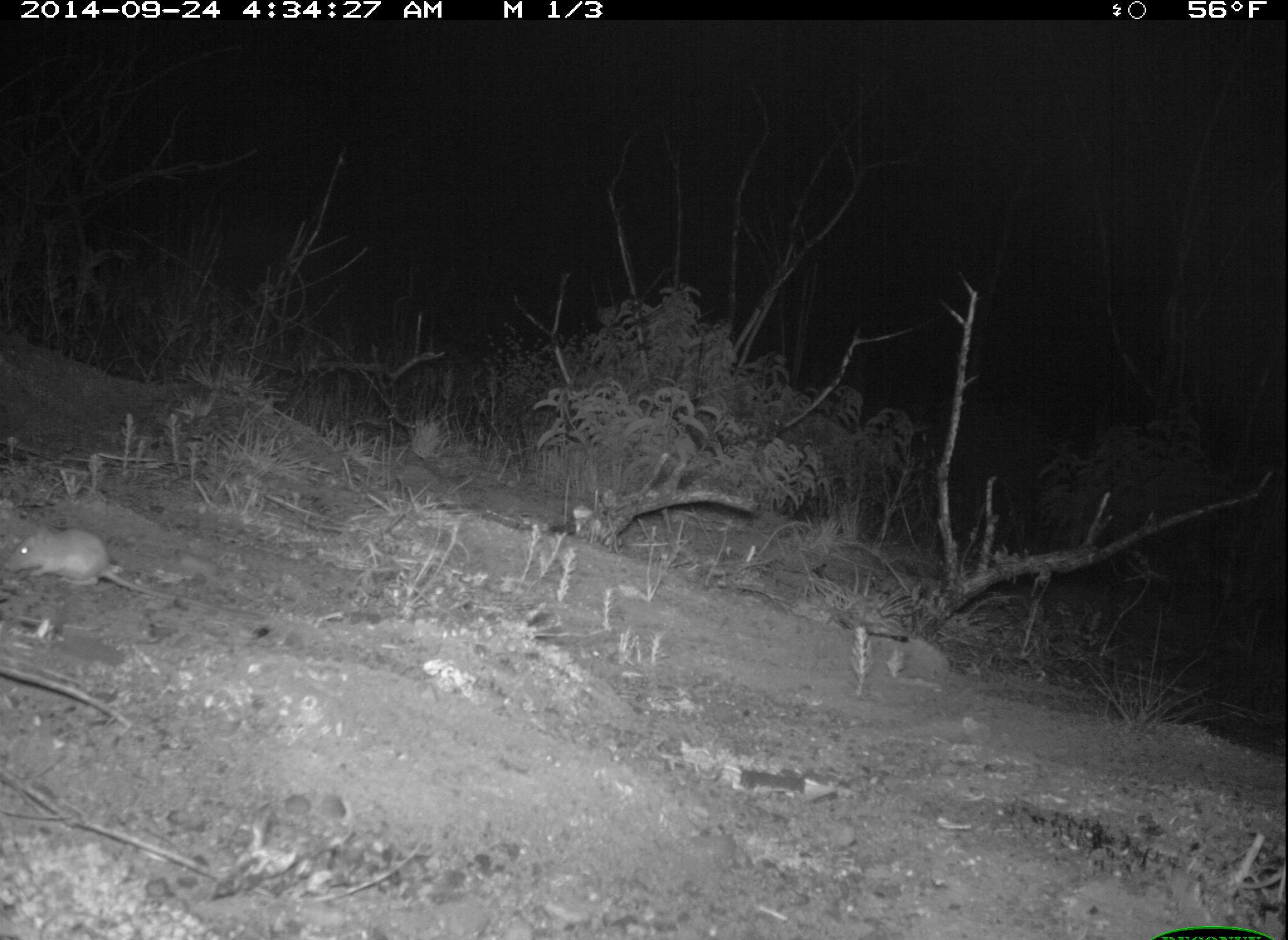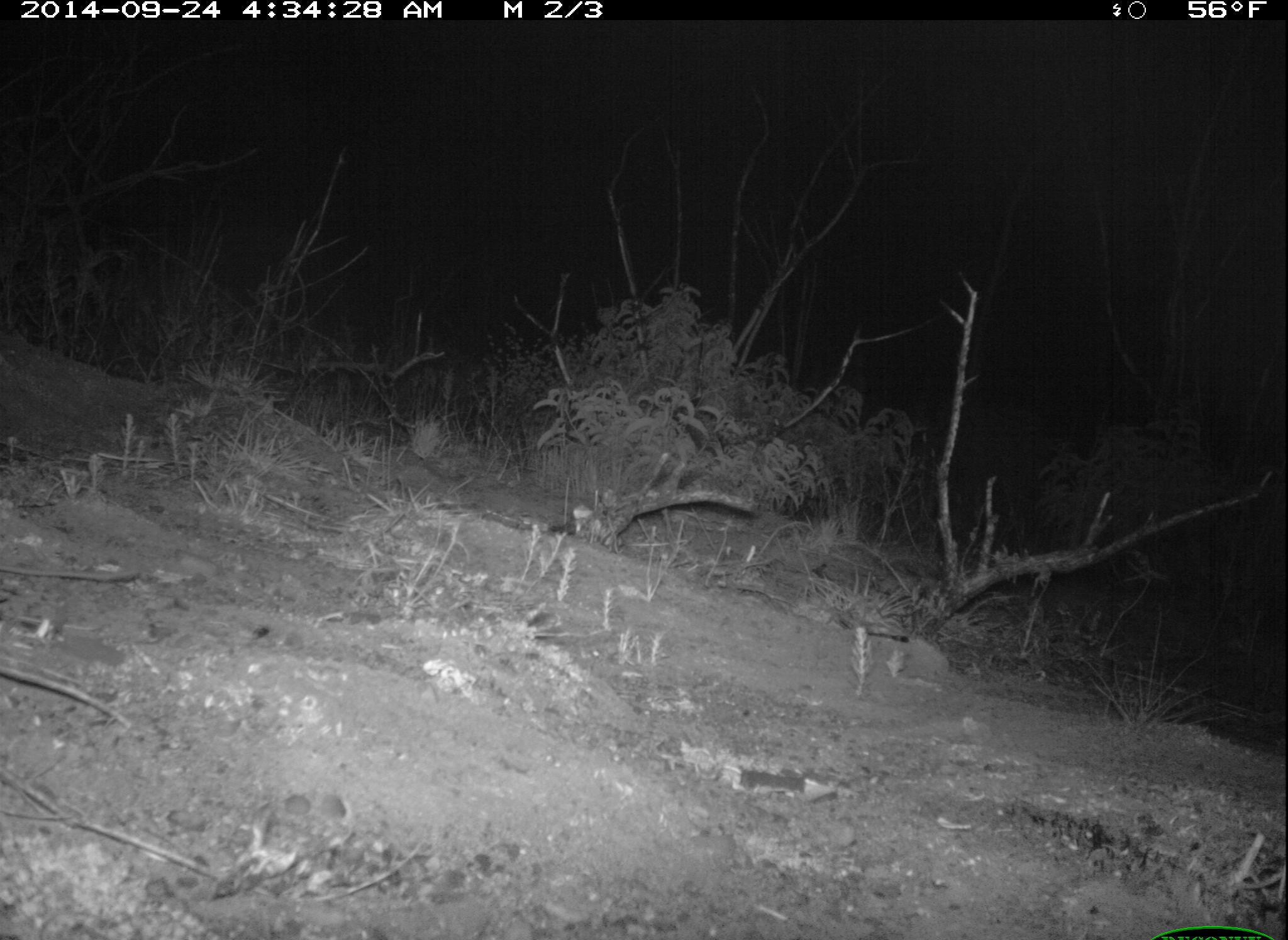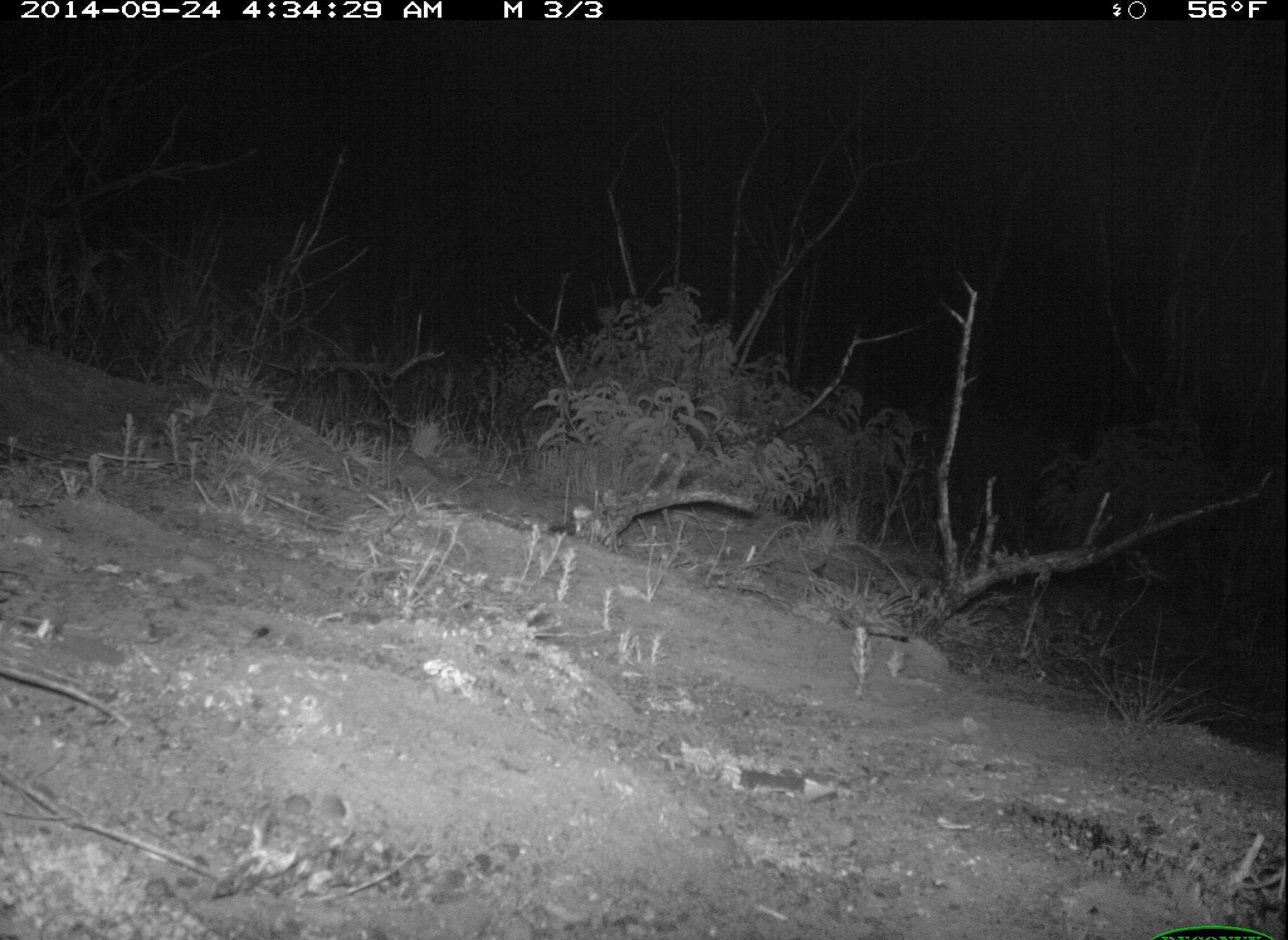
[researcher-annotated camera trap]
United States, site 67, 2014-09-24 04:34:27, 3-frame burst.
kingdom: Animalia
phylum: Chordata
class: Mammalia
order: Rodentia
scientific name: Rodentia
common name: rodent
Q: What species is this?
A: Rodent (Rodentia).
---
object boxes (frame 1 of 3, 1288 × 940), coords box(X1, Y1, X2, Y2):
rodent: box(4, 524, 263, 620)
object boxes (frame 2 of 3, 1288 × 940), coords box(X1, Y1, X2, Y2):
rodent: box(0, 564, 140, 581)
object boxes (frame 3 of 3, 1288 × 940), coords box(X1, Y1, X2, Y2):
rodent: box(0, 567, 126, 584)